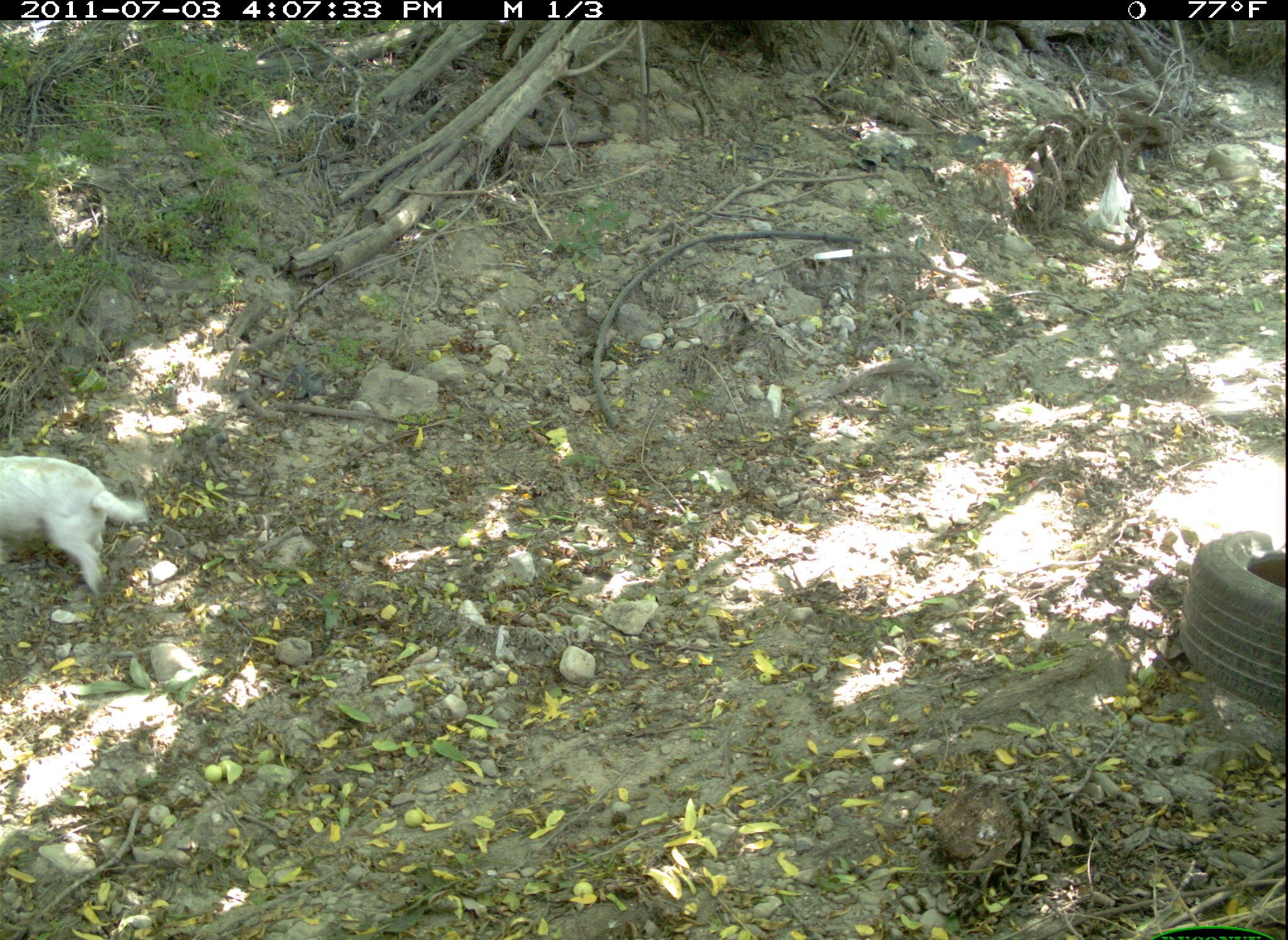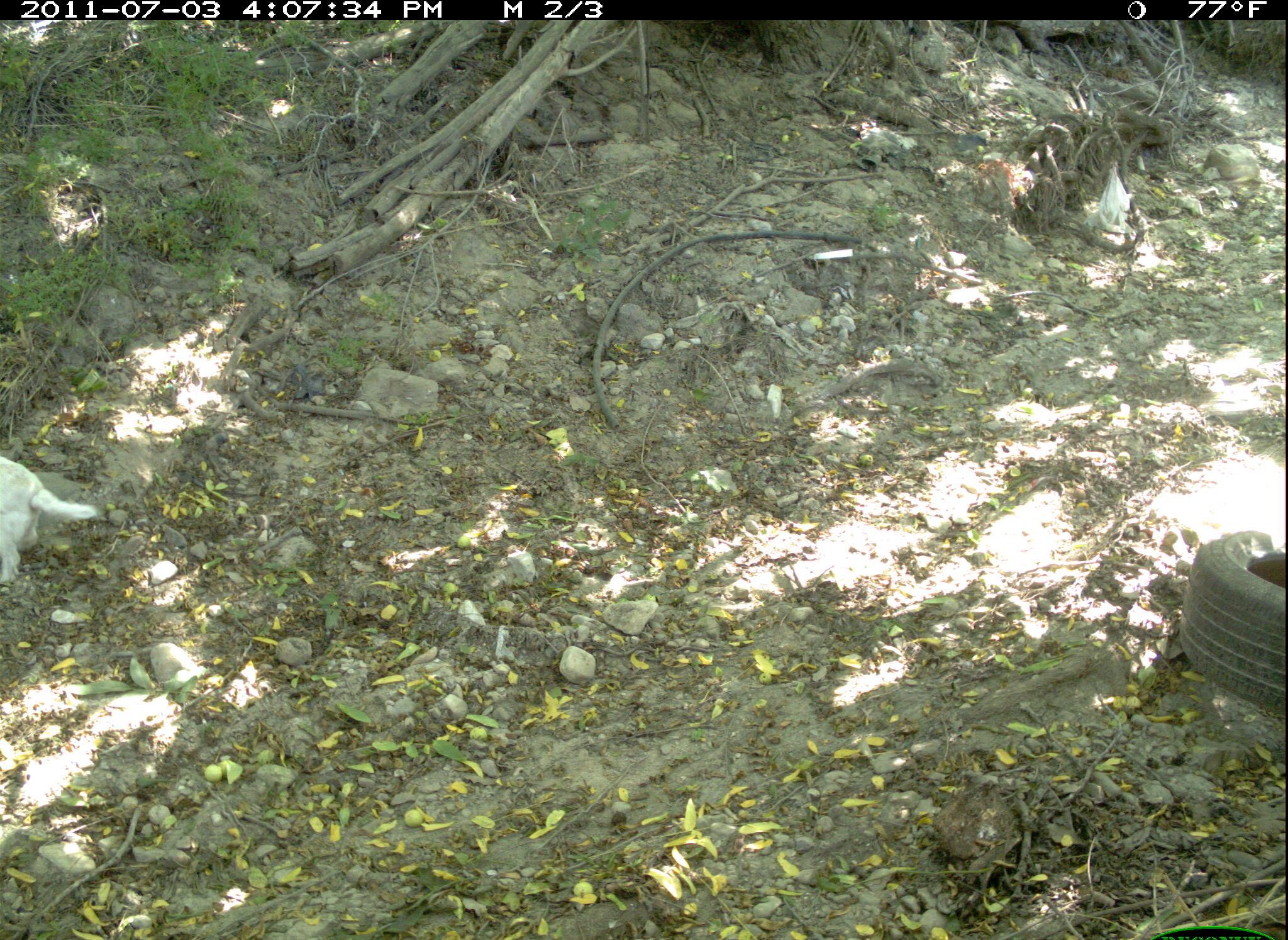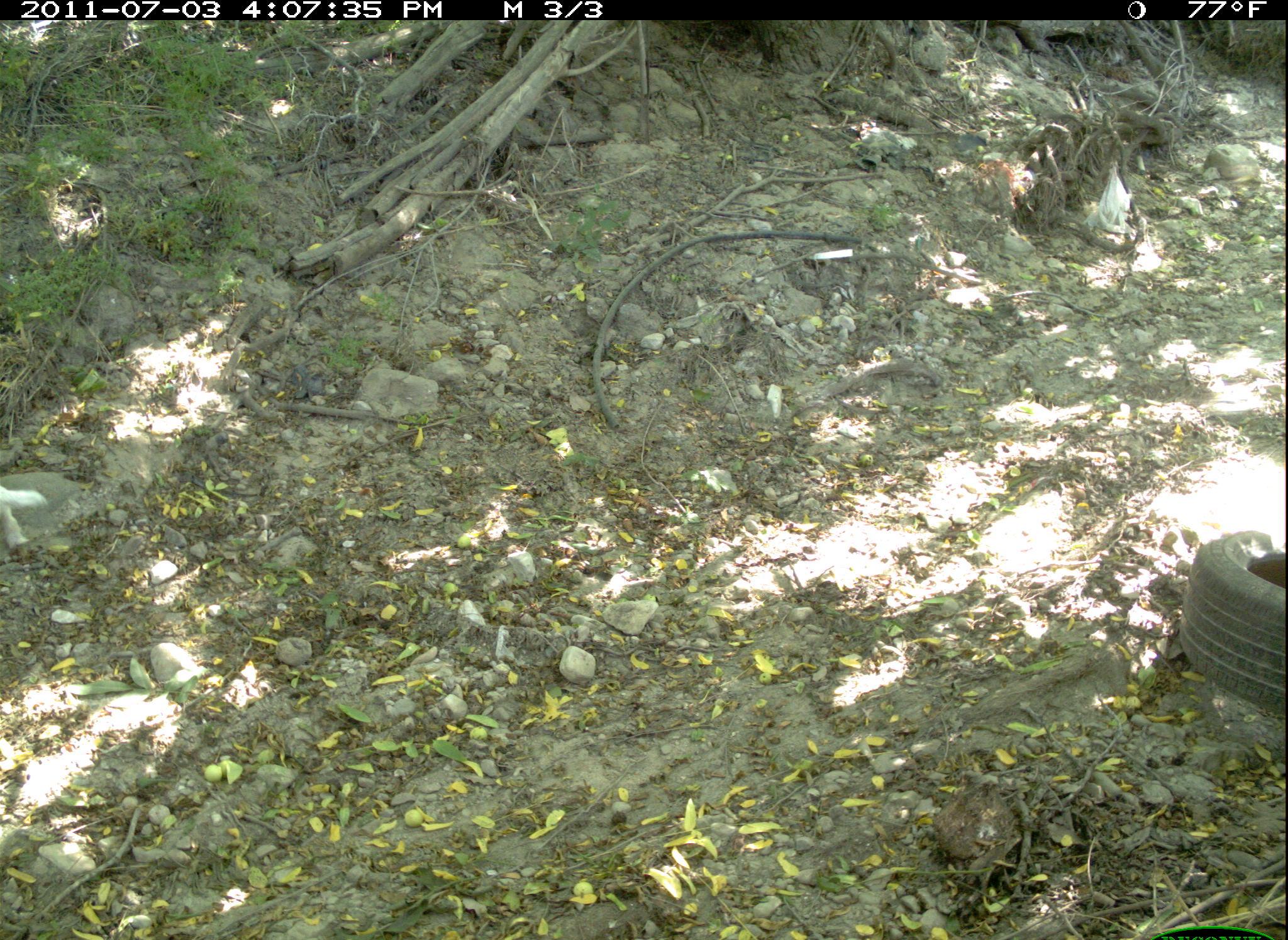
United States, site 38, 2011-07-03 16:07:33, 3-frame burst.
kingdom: Animalia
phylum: Chordata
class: Mammalia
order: Carnivora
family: Canidae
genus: Canis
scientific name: Canis familiaris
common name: domestic dog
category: dog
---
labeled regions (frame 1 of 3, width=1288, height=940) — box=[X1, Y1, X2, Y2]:
dog: box=[2, 445, 151, 598]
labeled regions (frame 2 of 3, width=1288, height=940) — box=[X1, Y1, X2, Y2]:
dog: box=[0, 442, 114, 615]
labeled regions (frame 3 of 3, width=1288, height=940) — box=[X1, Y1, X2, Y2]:
dog: box=[0, 475, 52, 559]